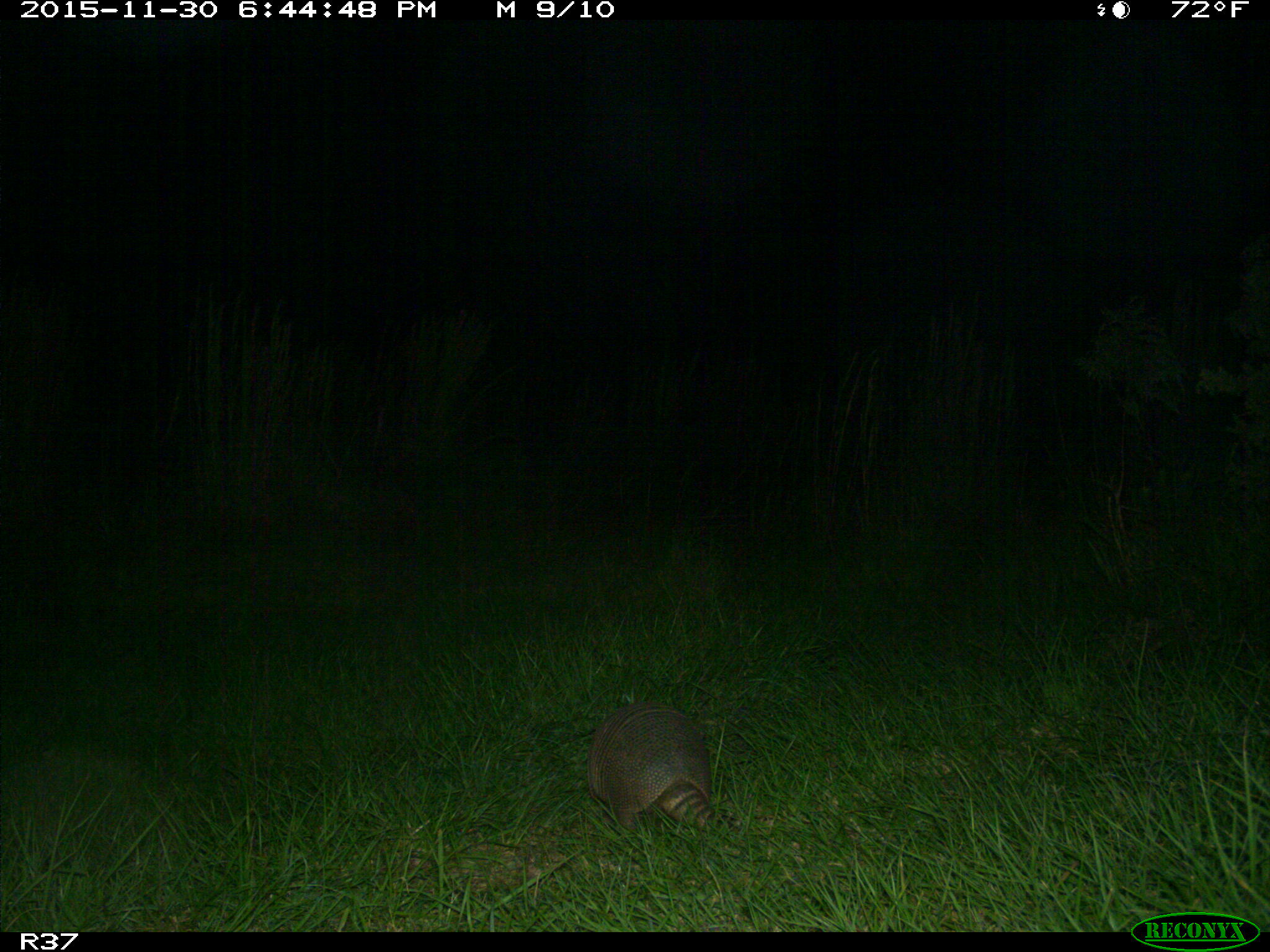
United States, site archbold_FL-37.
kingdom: Animalia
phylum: Chordata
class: Mammalia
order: Cingulata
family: Dasypodidae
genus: Dasypus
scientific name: Dasypus novemcinctus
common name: nine-banded armadillo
Dasypus novemcinctus (nine-banded armadillo).